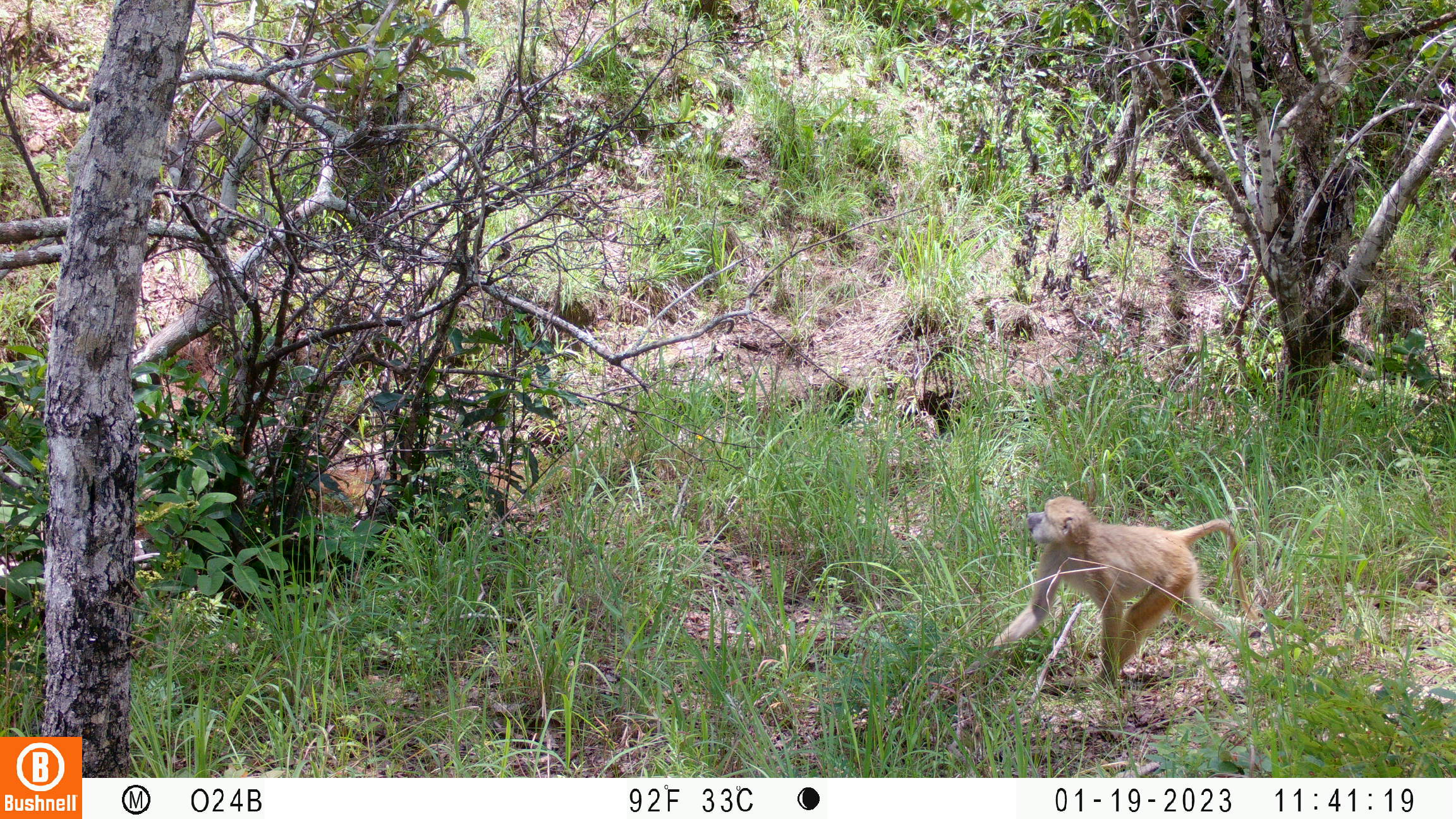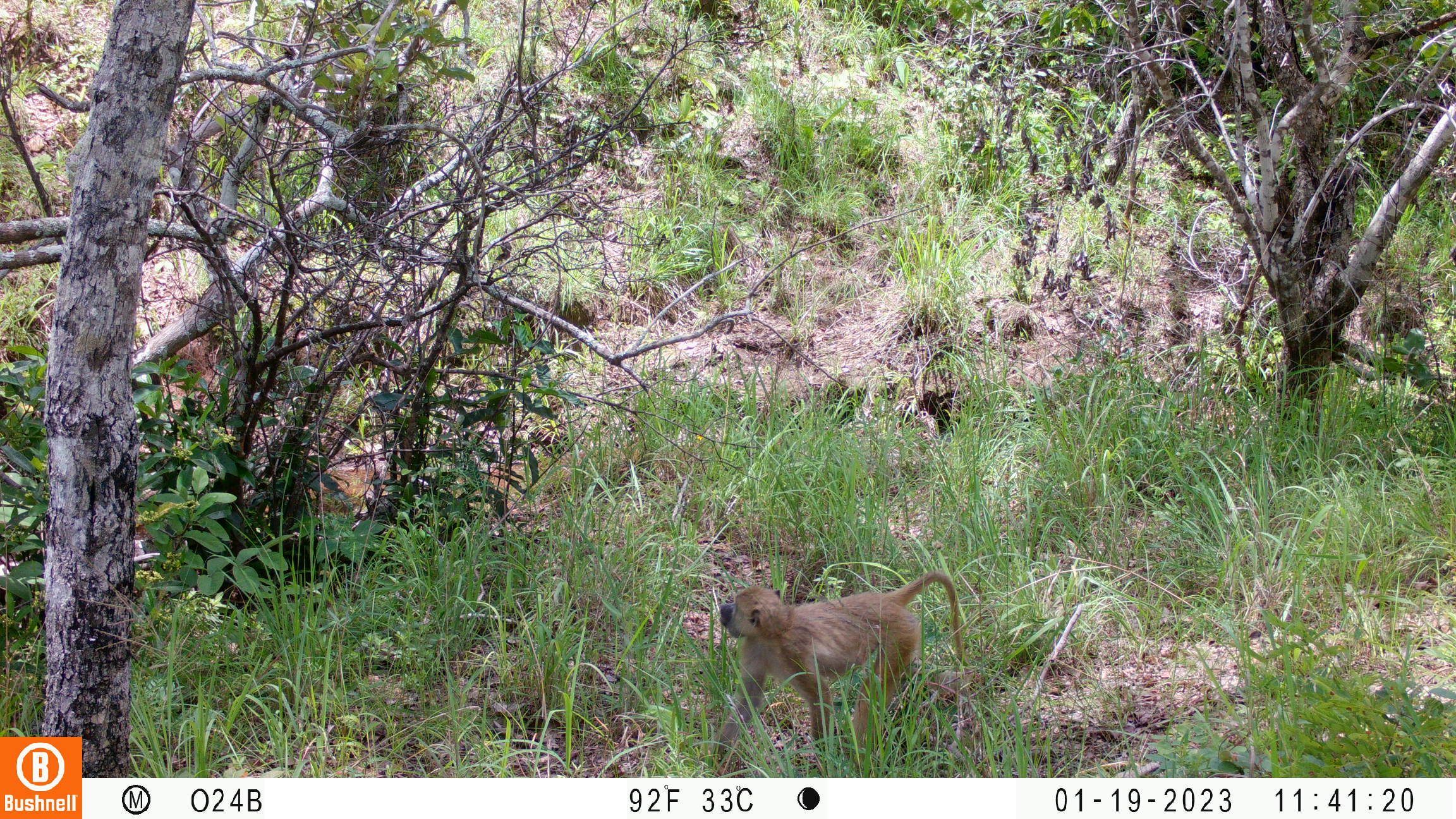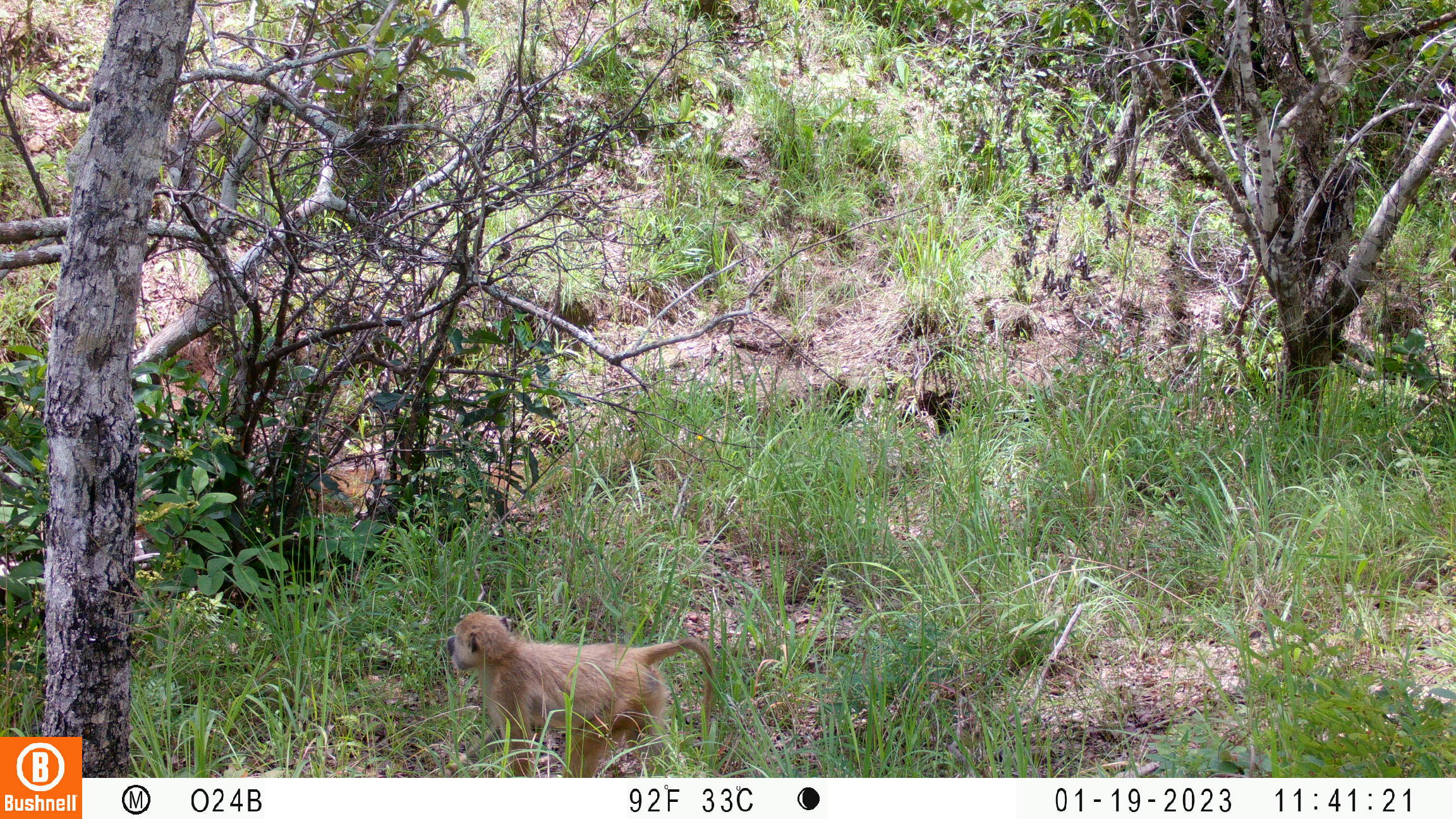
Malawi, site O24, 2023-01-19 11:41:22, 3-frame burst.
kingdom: Animalia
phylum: Chordata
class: Mammalia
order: Primates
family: Cercopithecidae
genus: Papio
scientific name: Papio cynocephalus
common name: yellow baboon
Yellow baboon (Papio cynocephalus), count 1.